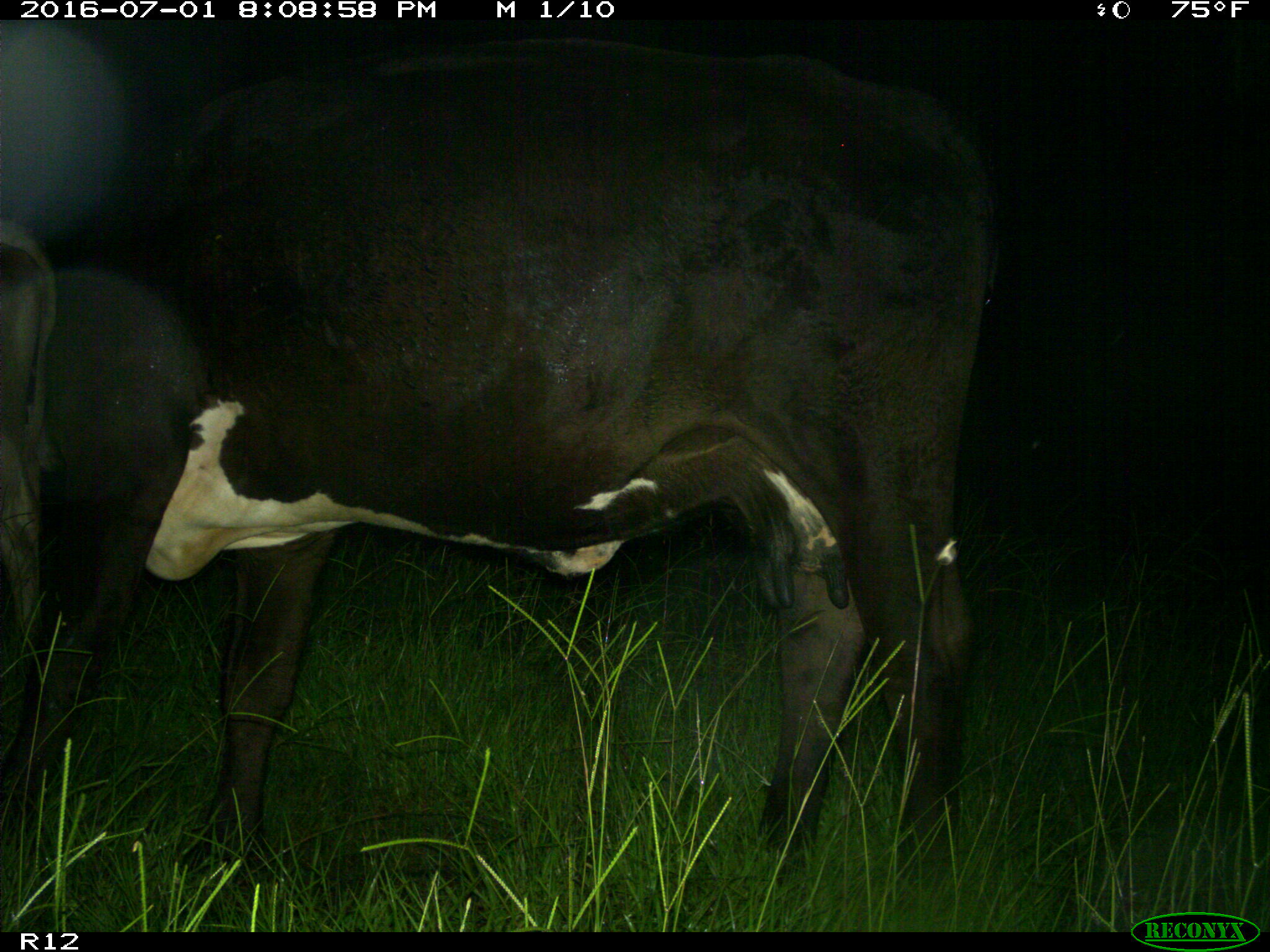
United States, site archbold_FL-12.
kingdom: Animalia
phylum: Chordata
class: Mammalia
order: Artiodactyla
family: Bovidae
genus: Bos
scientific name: Bos taurus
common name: domestic cow